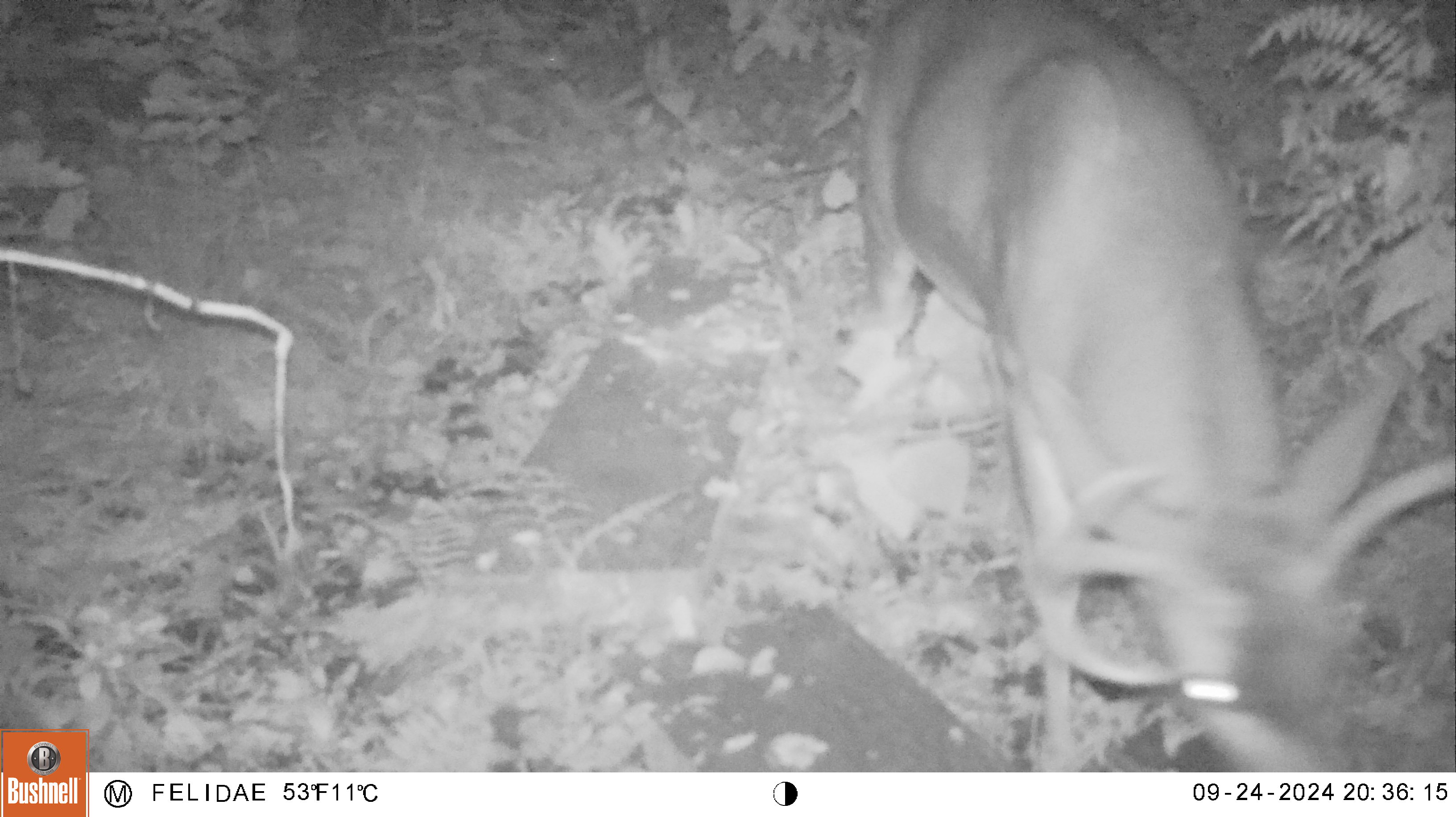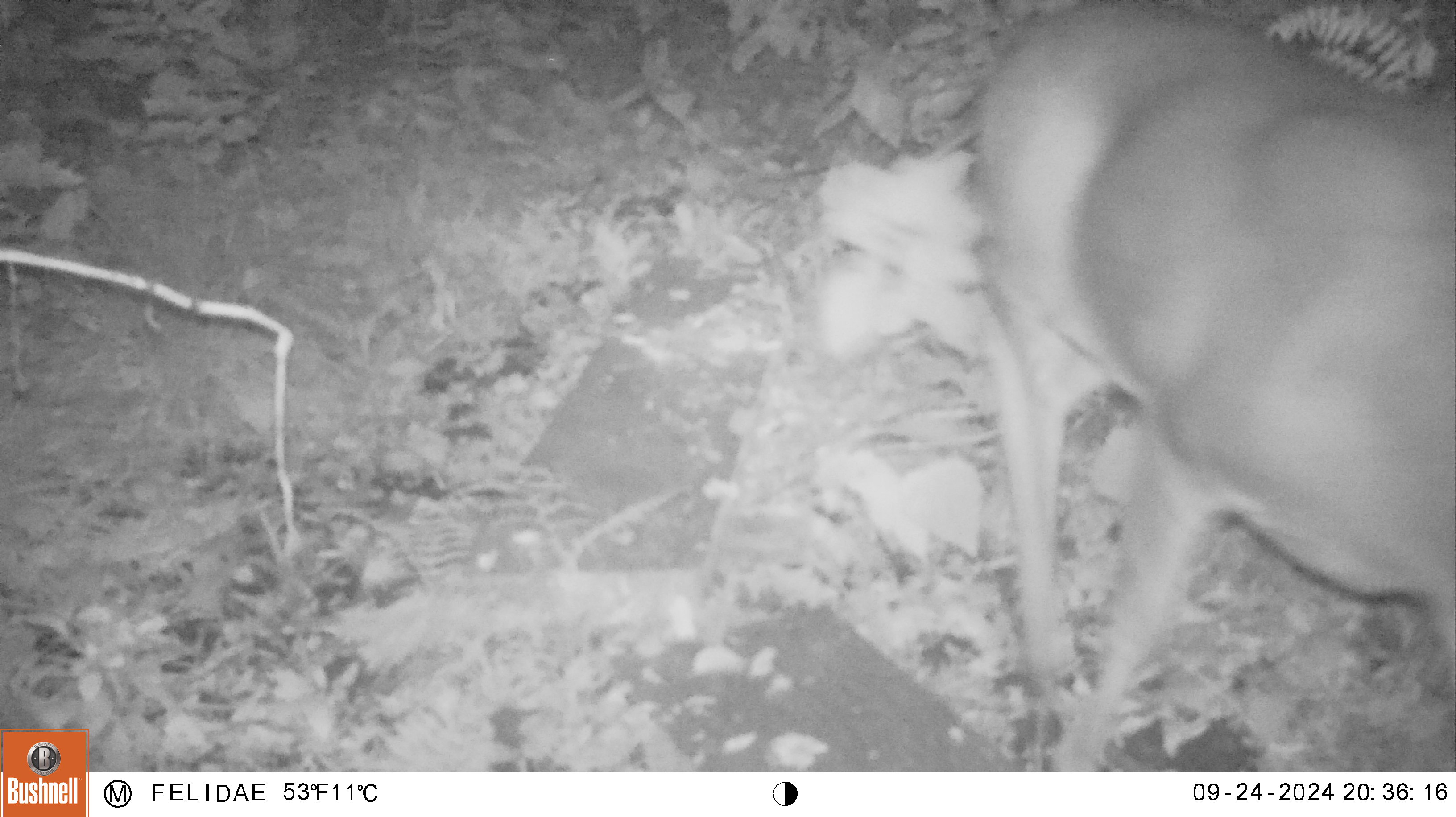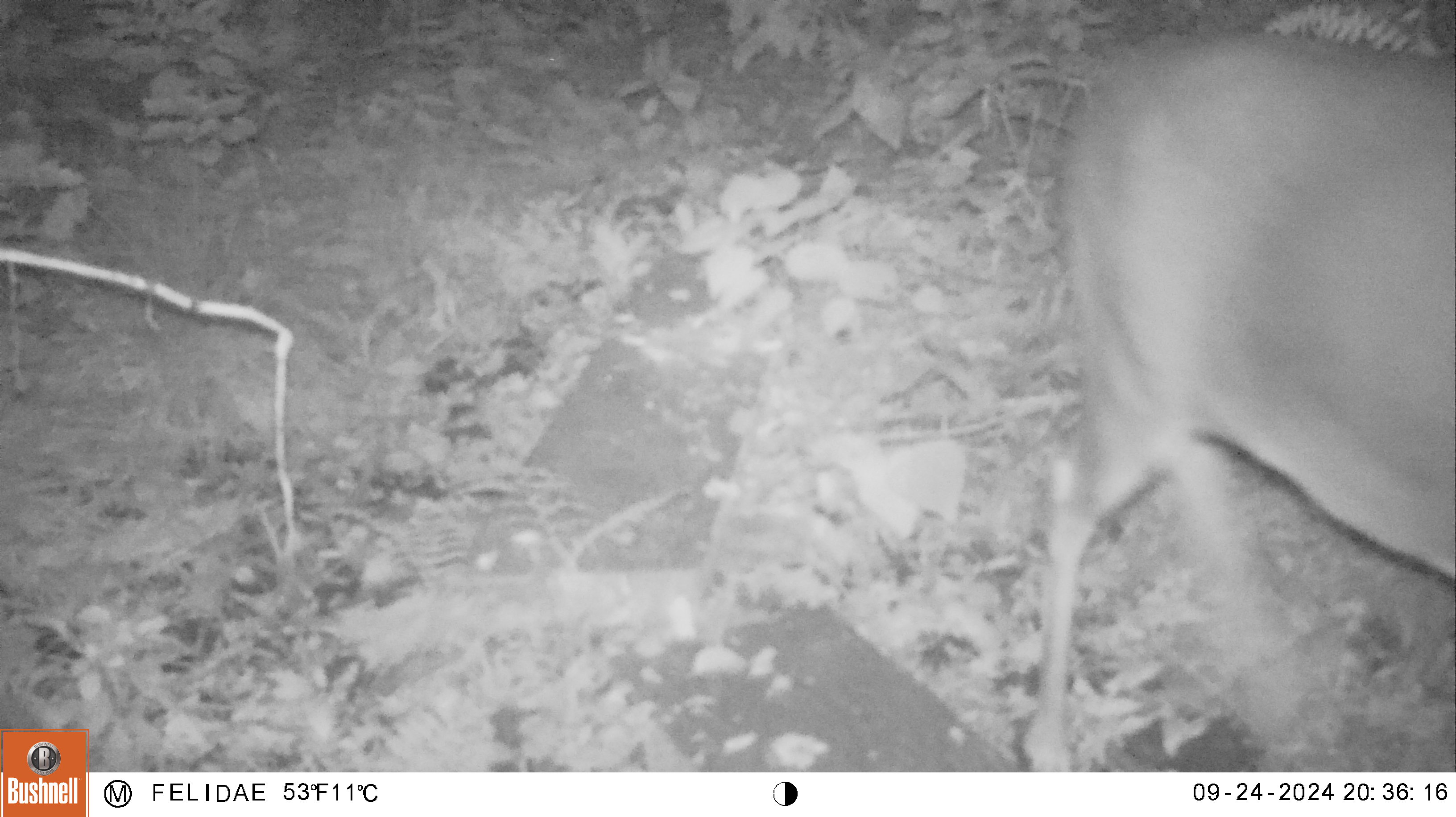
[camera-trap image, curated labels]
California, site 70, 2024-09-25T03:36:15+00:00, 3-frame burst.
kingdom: Animalia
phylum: Chordata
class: Mammalia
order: Artiodactyla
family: Cervidae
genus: Odocoileus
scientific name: Odocoileus hemionus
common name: mule deer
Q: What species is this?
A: Mule deer (Odocoileus hemionus).